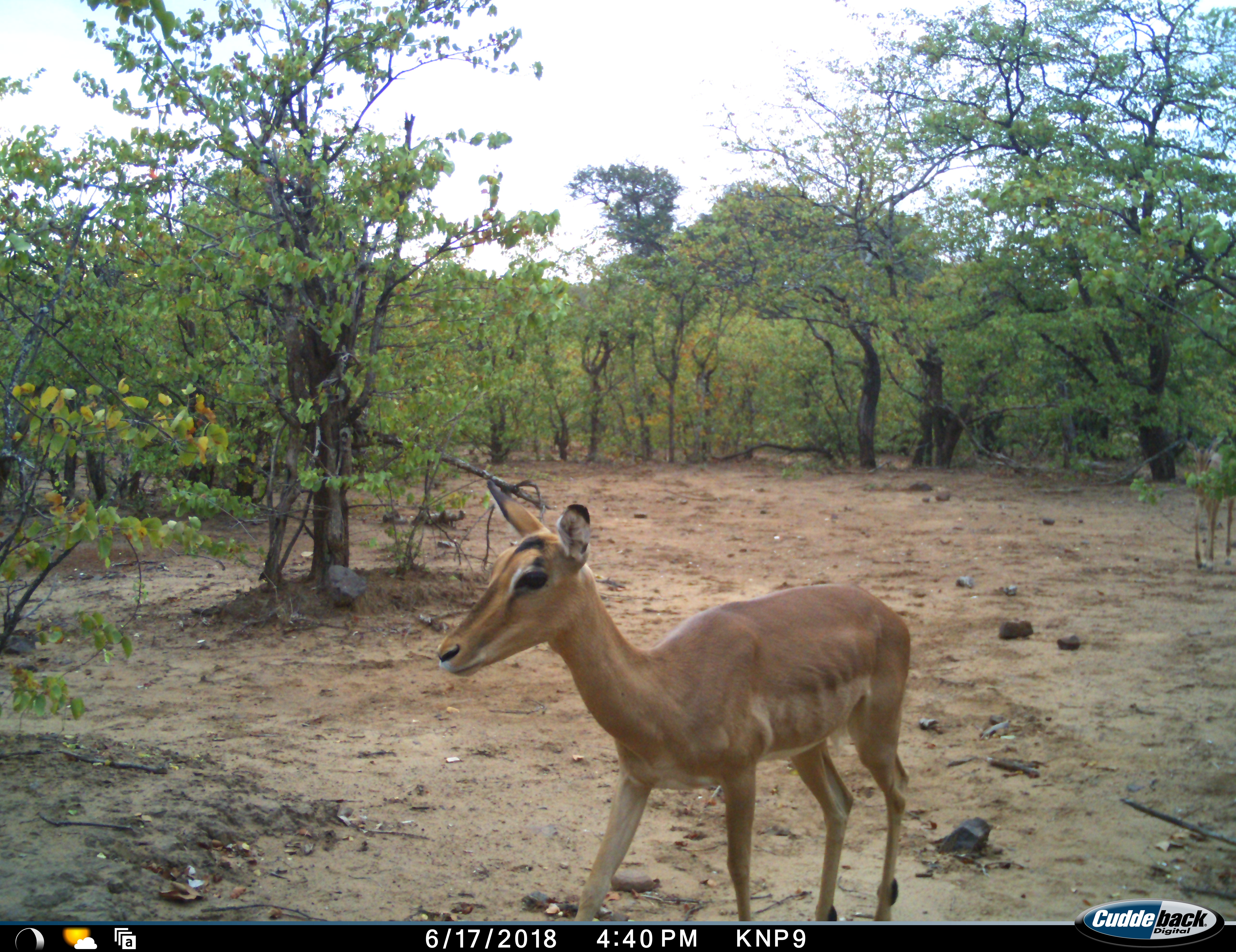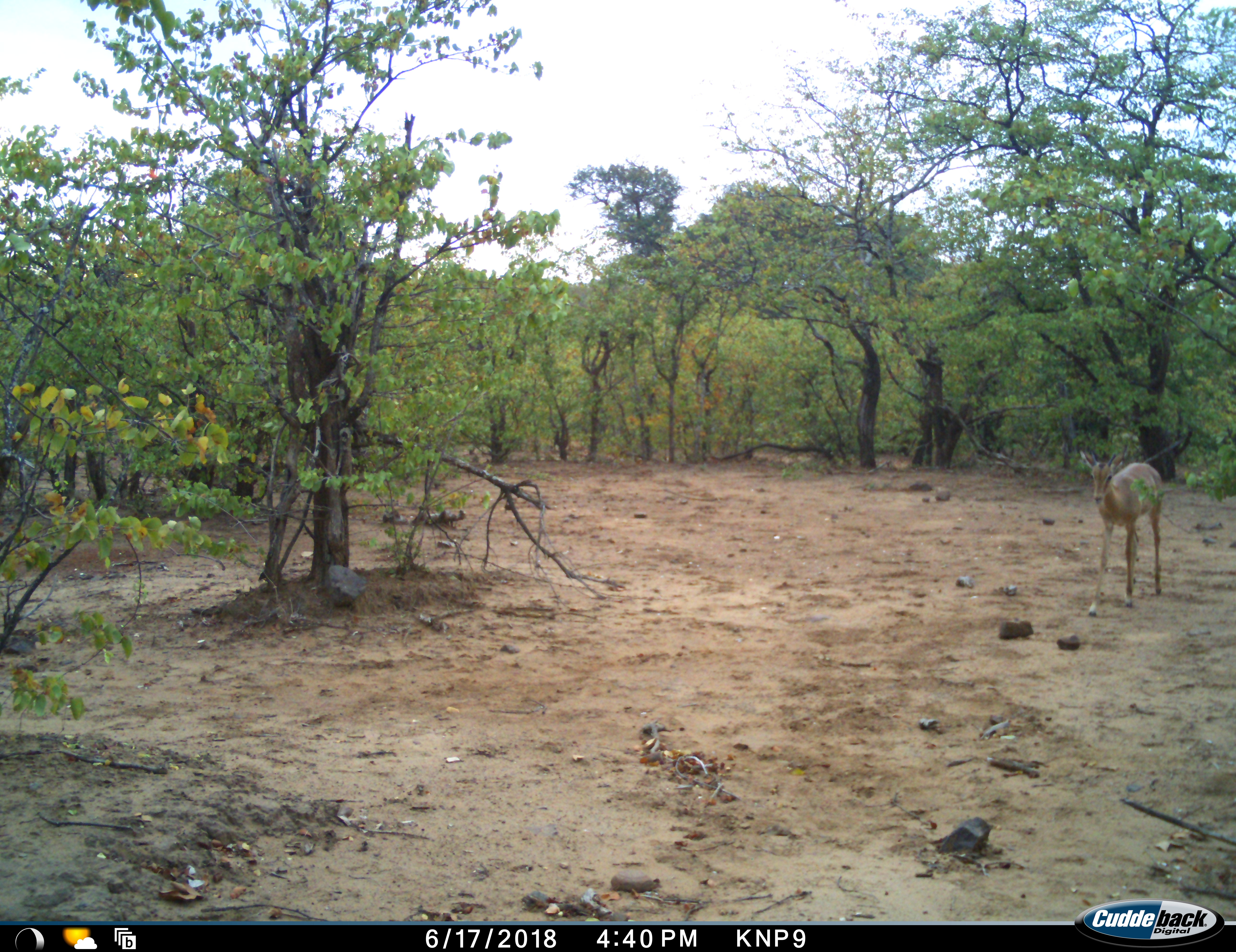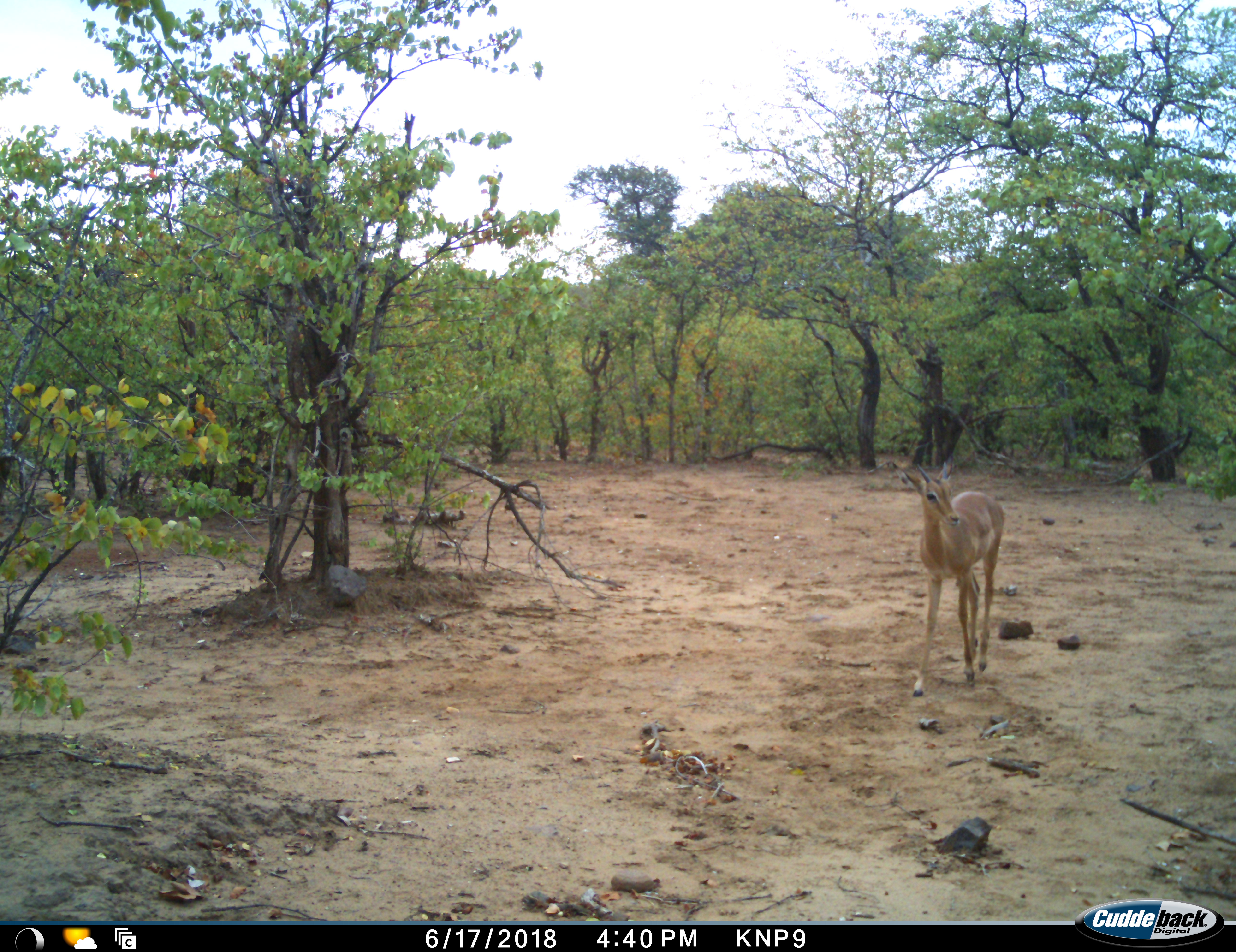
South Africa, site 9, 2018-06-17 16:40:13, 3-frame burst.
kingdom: Animalia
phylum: Chordata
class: Mammalia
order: Artiodactyla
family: Bovidae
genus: Aepyceros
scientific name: Aepyceros melampus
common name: impala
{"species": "impala (Aepyceros melampus)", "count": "2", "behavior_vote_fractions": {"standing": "0%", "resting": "0%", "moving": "100%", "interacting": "0%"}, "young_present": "11%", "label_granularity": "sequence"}